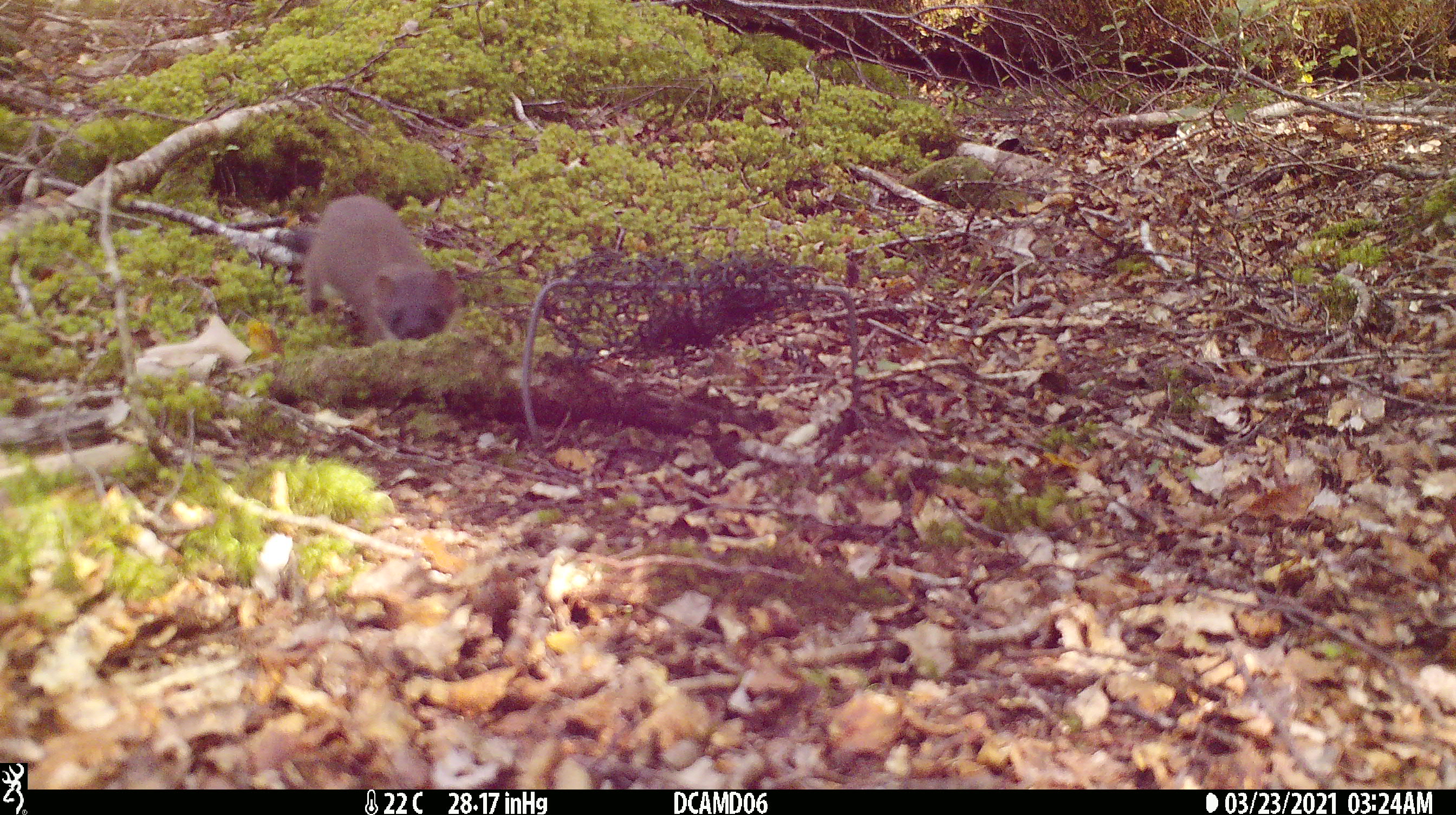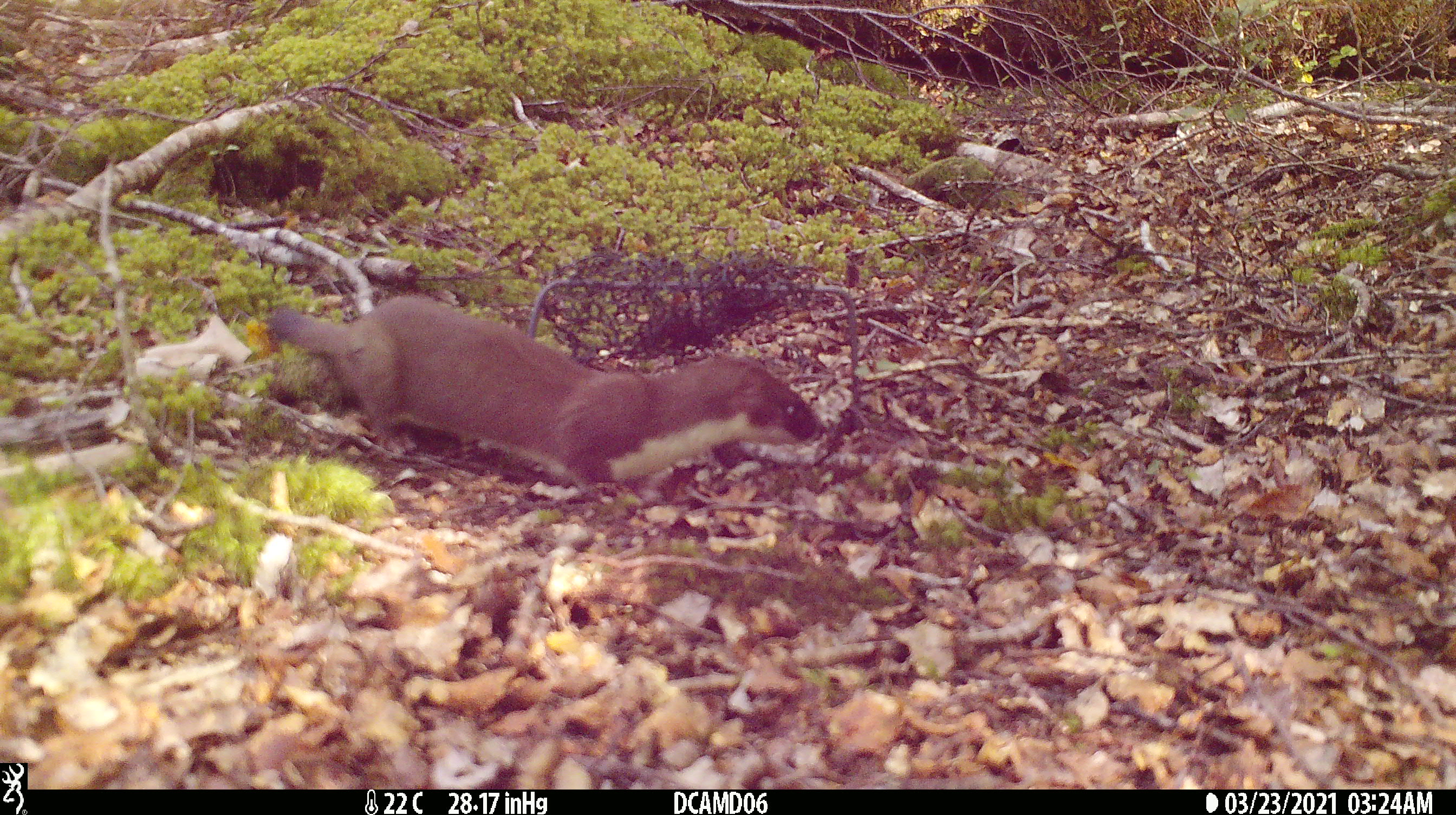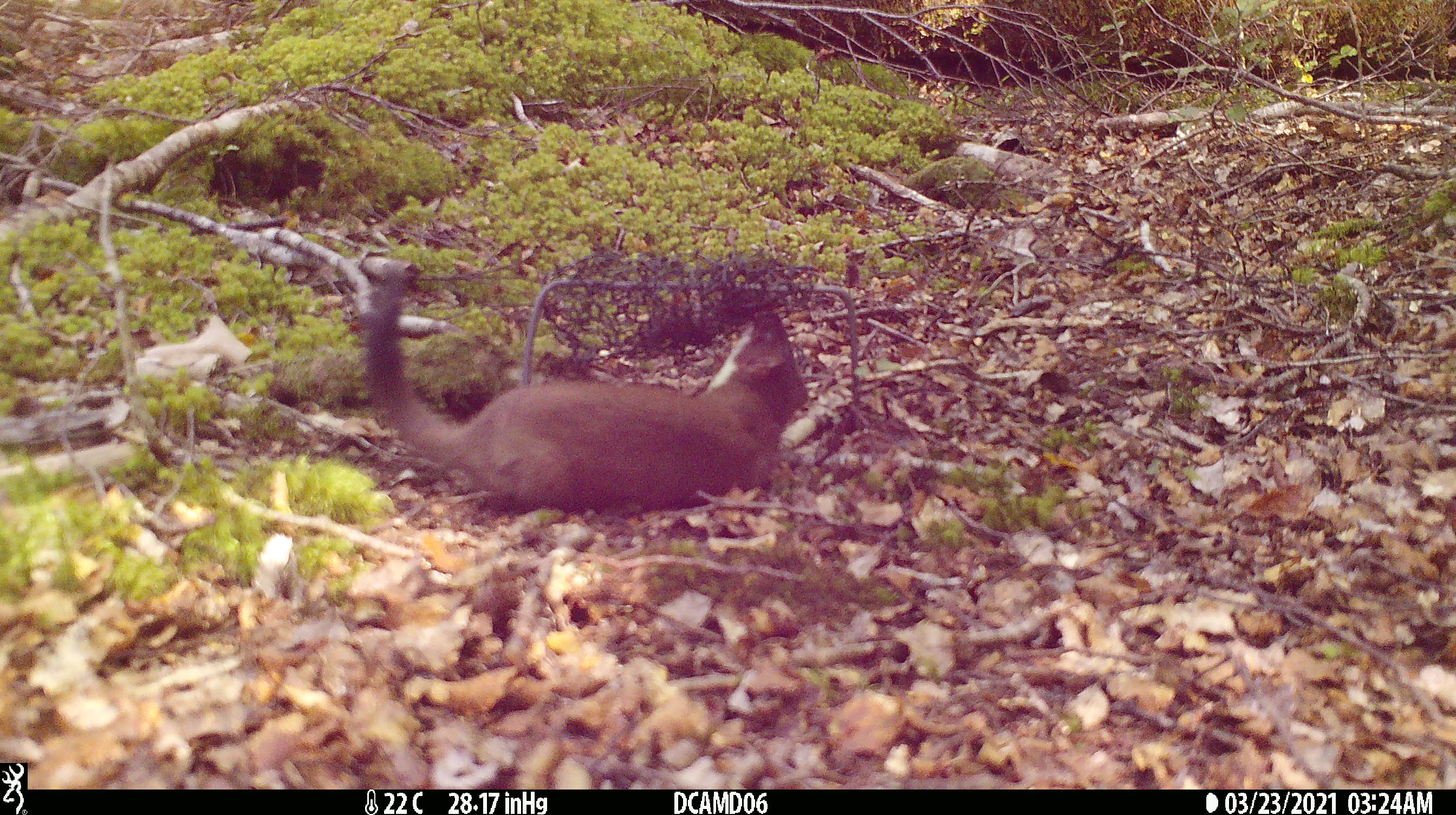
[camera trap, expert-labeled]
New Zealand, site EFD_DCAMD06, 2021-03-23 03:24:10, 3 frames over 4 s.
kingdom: Animalia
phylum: Chordata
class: Mammalia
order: Carnivora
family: Mustelidae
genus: Mustela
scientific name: Mustela erminea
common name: stoat